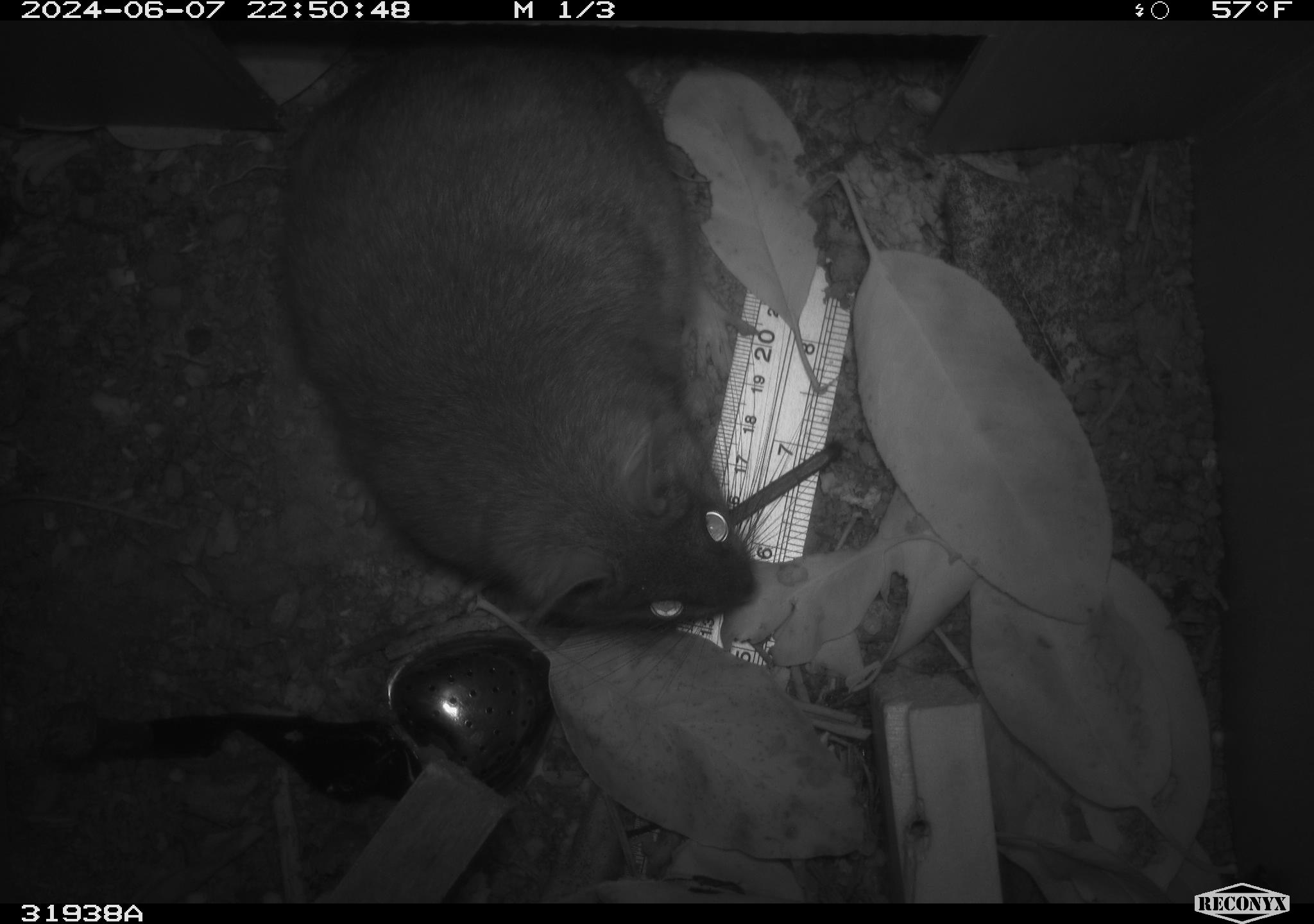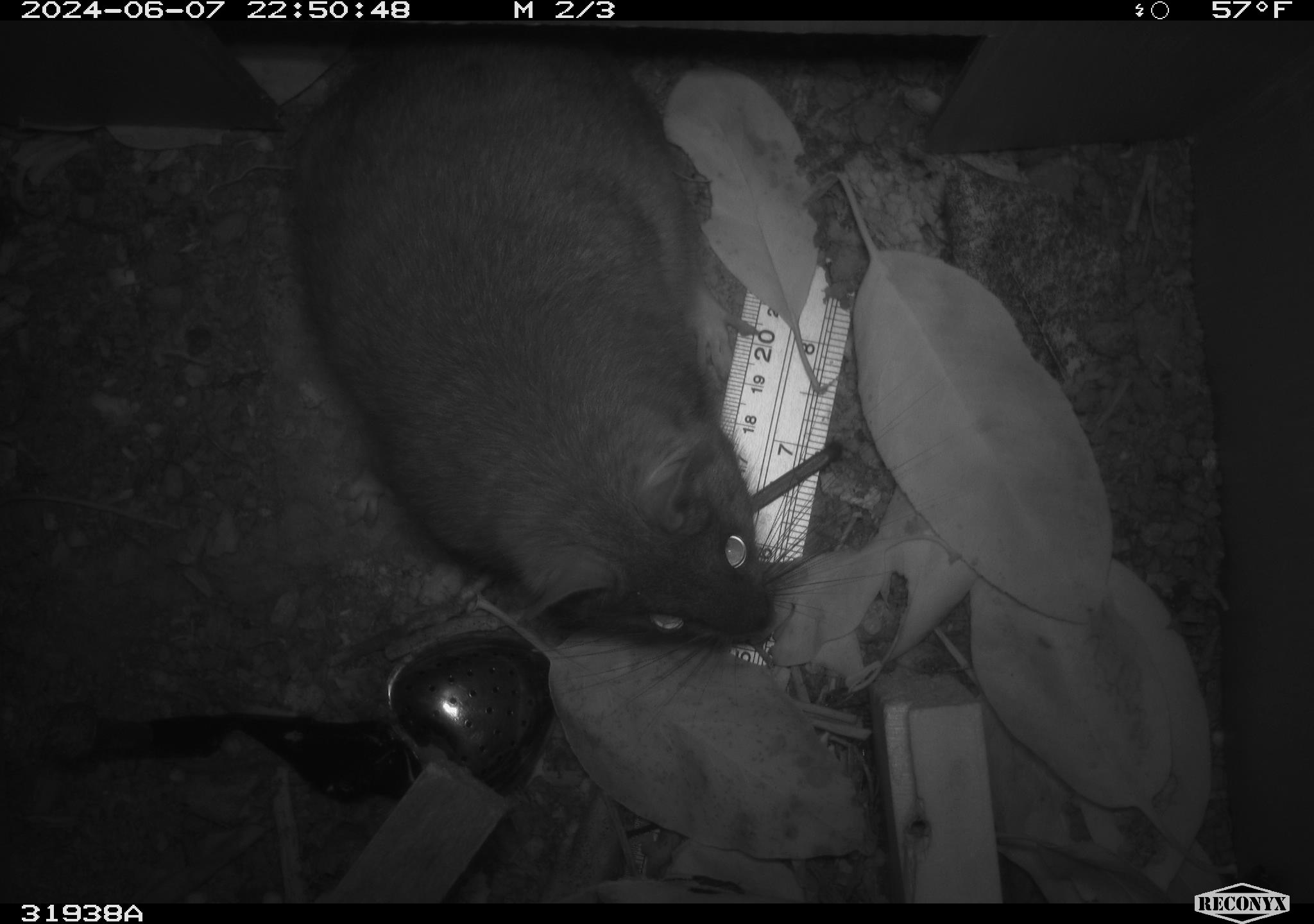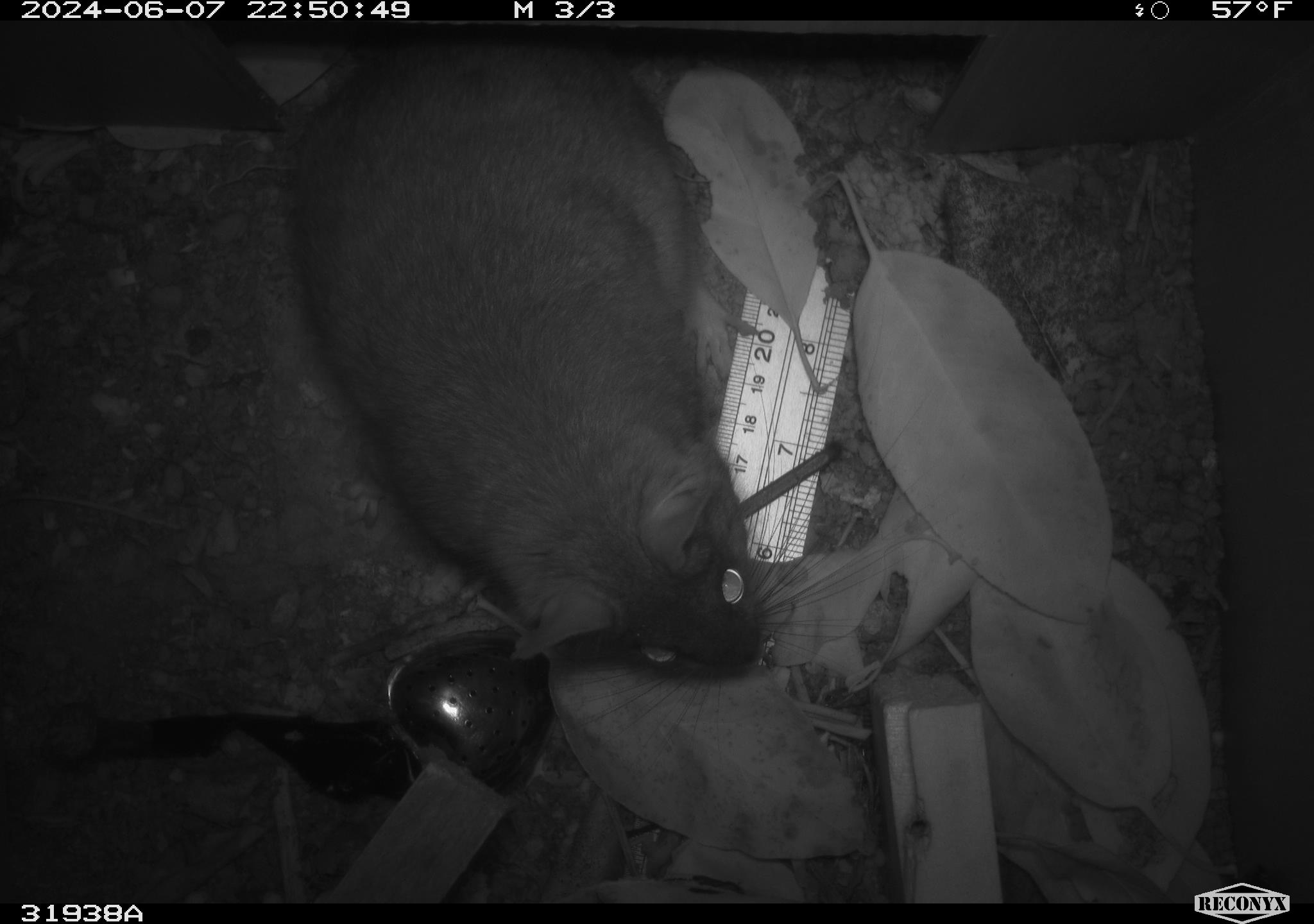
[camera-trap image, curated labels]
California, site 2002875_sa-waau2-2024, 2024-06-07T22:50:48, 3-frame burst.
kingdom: Animalia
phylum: Chordata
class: Mammalia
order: Rodentia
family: Cricetidae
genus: Neotoma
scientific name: Neotoma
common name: pack rat or woodrat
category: neotoma species